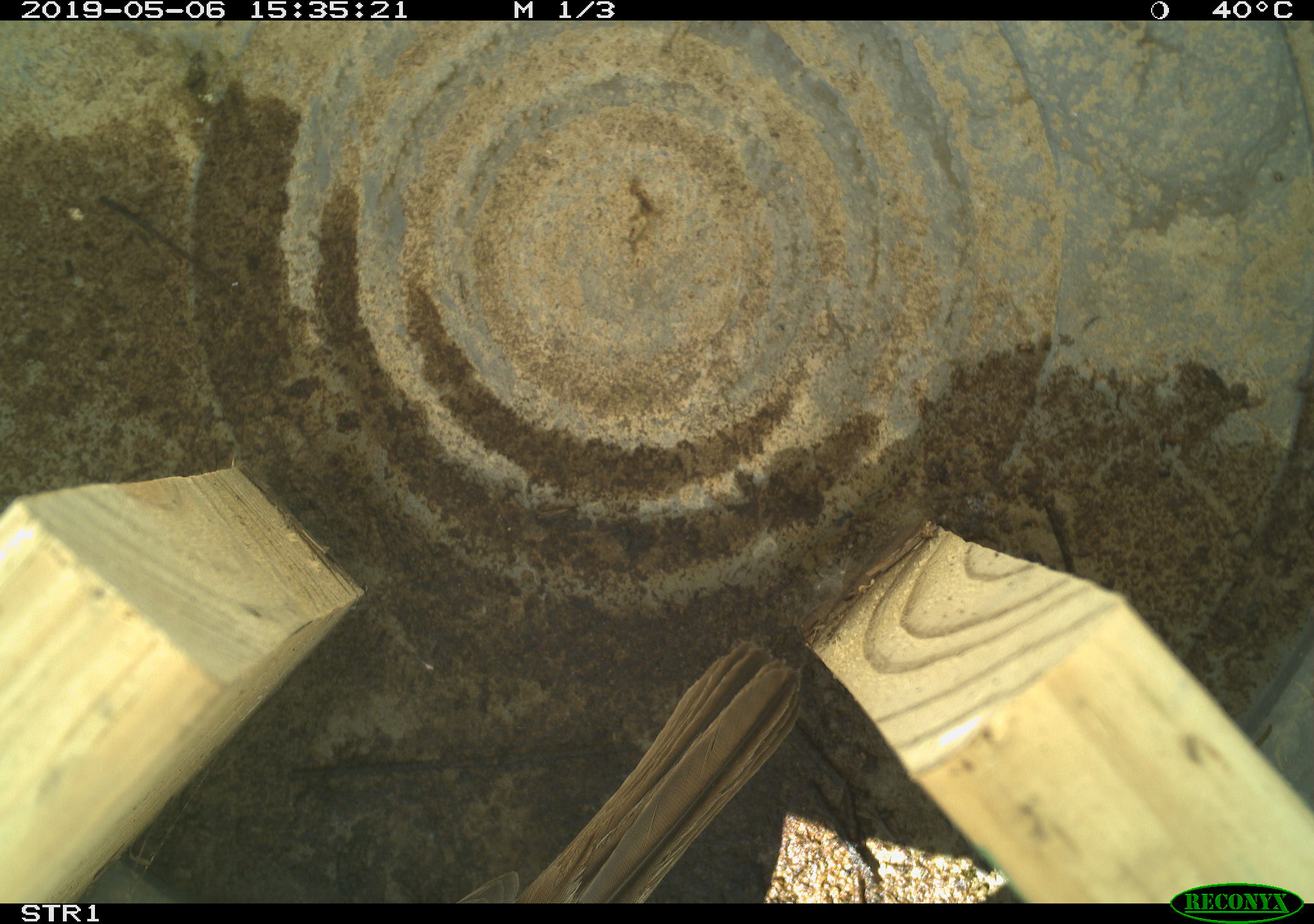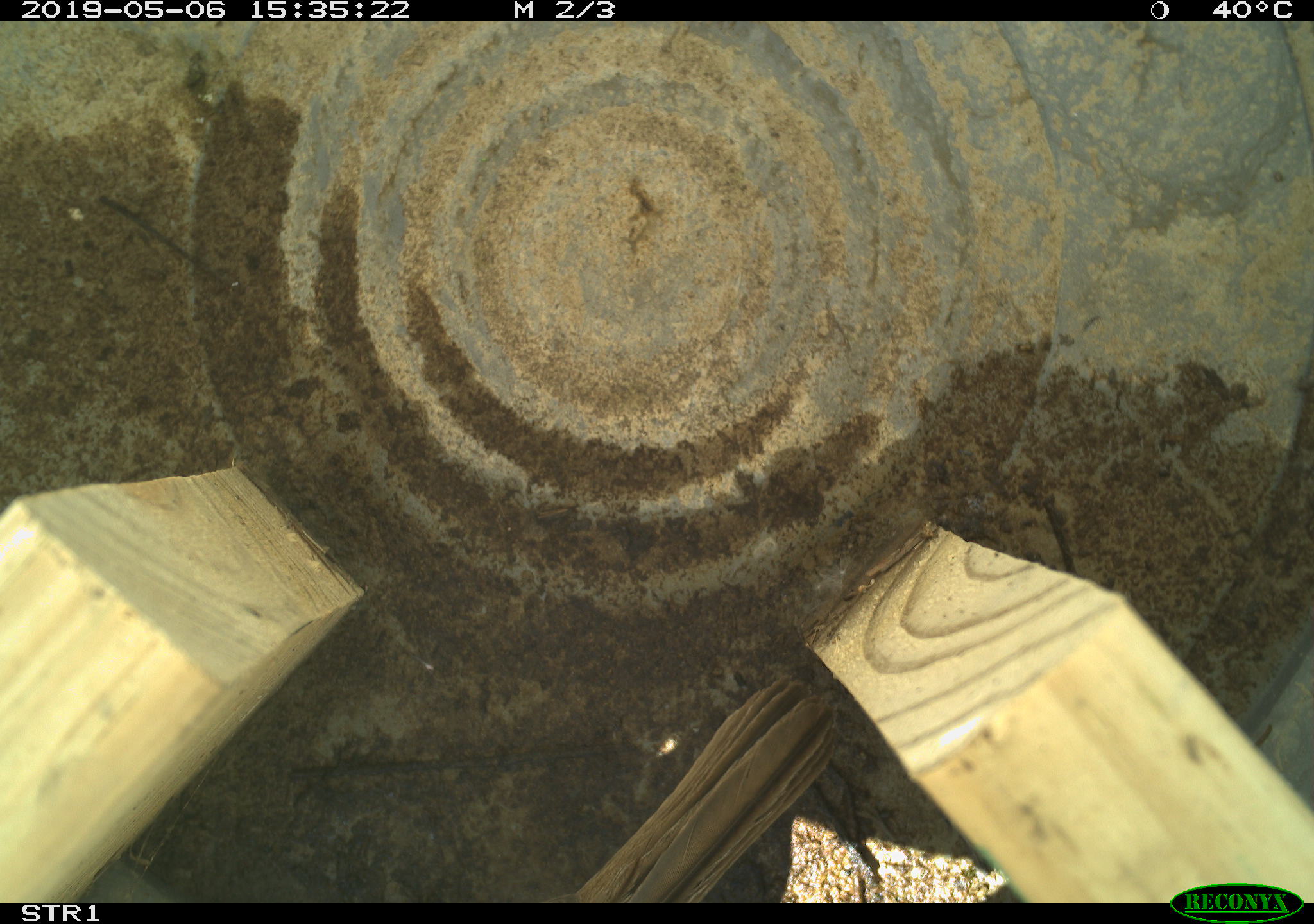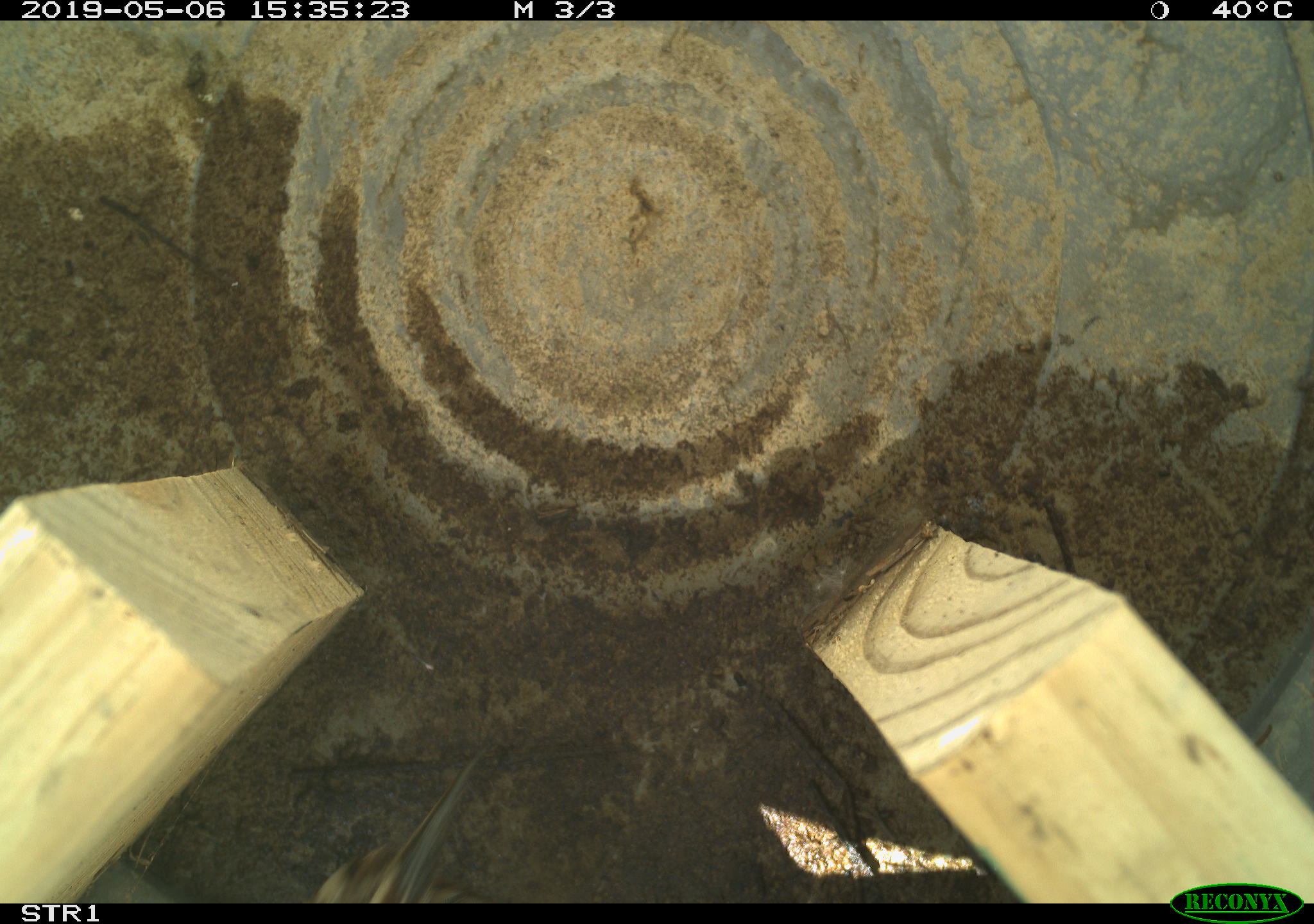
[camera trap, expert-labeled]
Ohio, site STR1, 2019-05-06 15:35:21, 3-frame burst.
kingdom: Animalia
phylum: Chordata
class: Aves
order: Passeriformes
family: Passerellidae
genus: Melospiza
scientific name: Melospiza melodia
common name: song sparrow